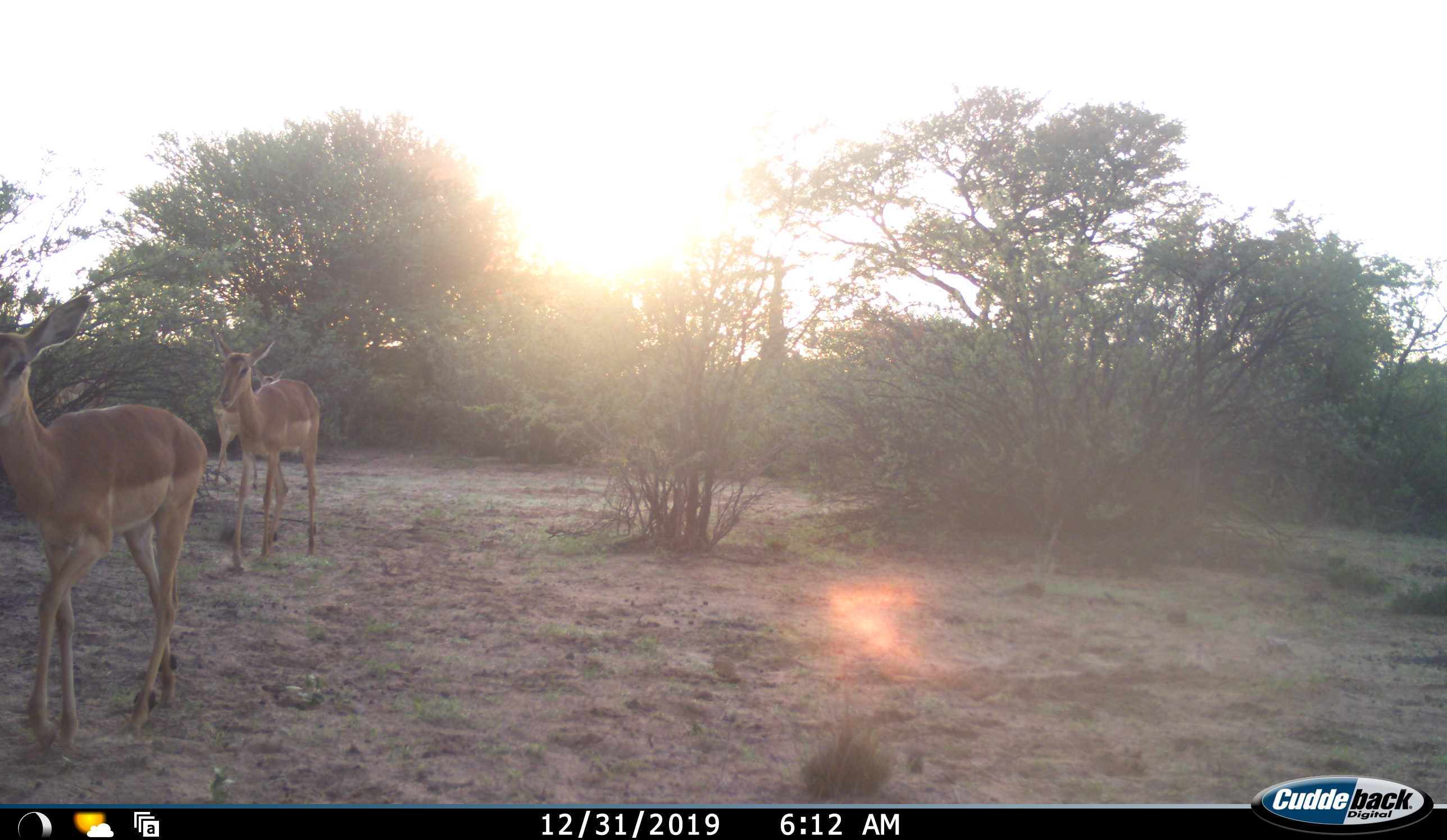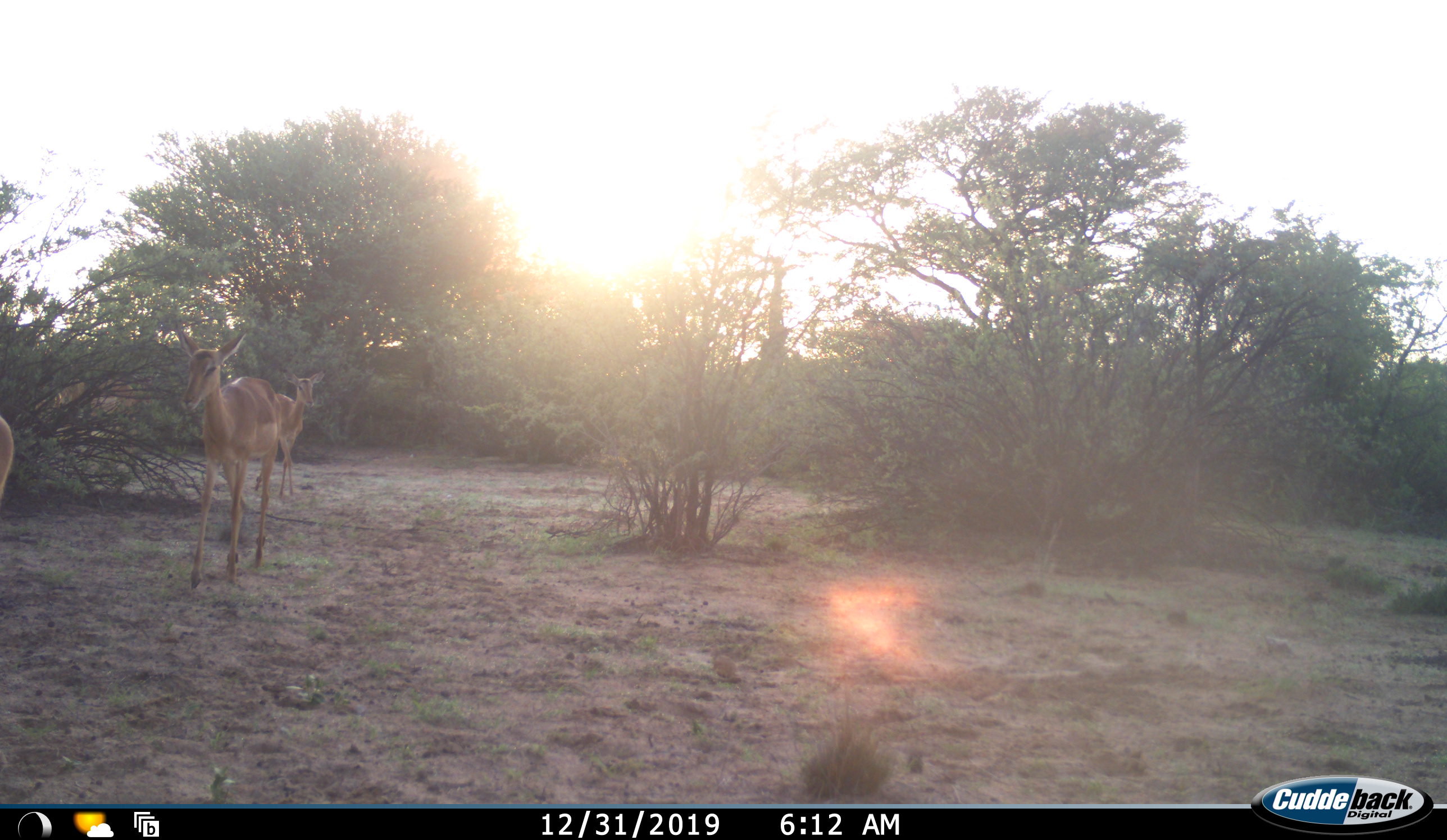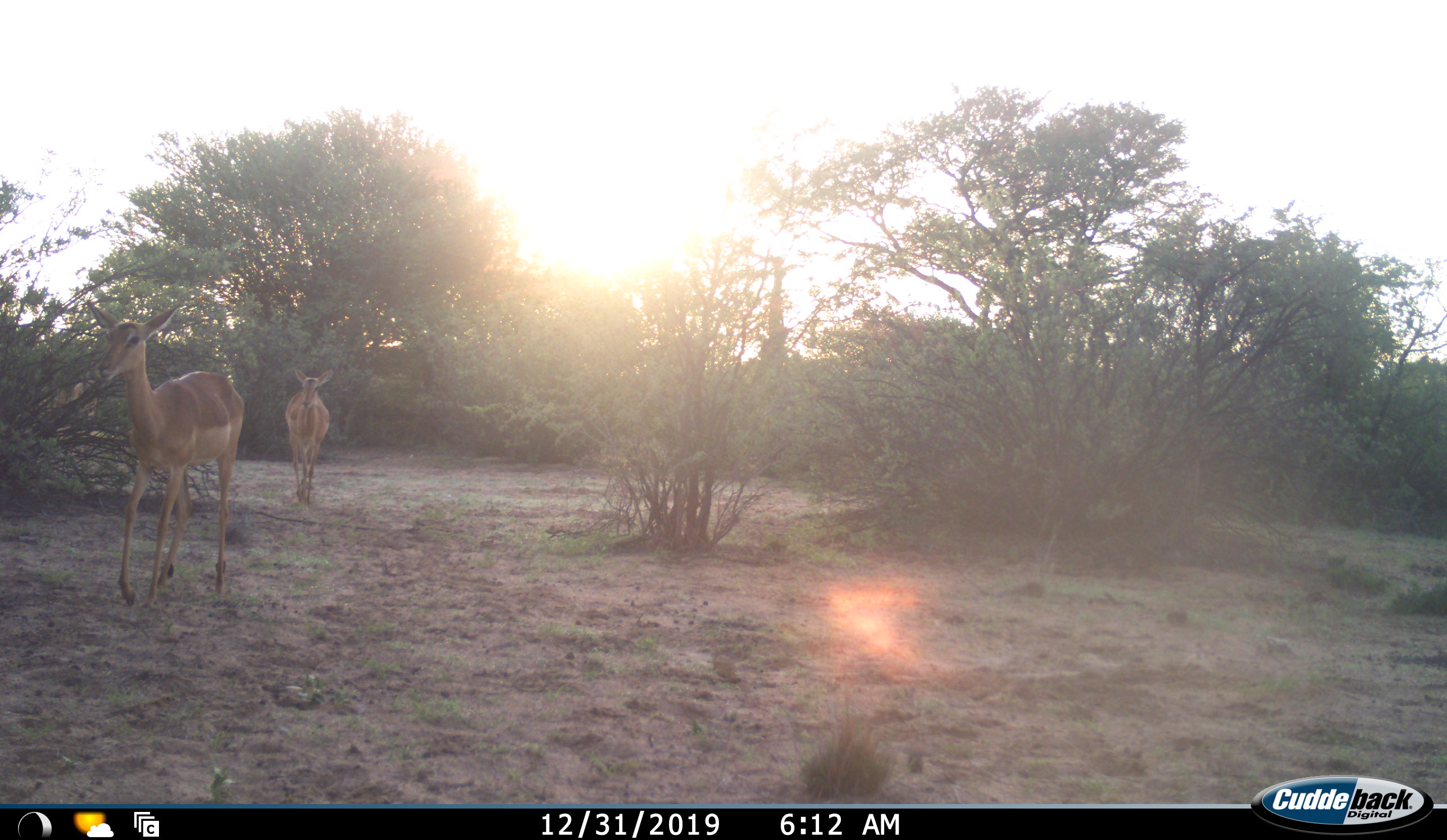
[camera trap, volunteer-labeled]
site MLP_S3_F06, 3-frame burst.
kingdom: Animalia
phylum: Chordata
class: Mammalia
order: Artiodactyla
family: Bovidae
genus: Aepyceros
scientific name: Aepyceros melampus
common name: impala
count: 3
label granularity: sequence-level